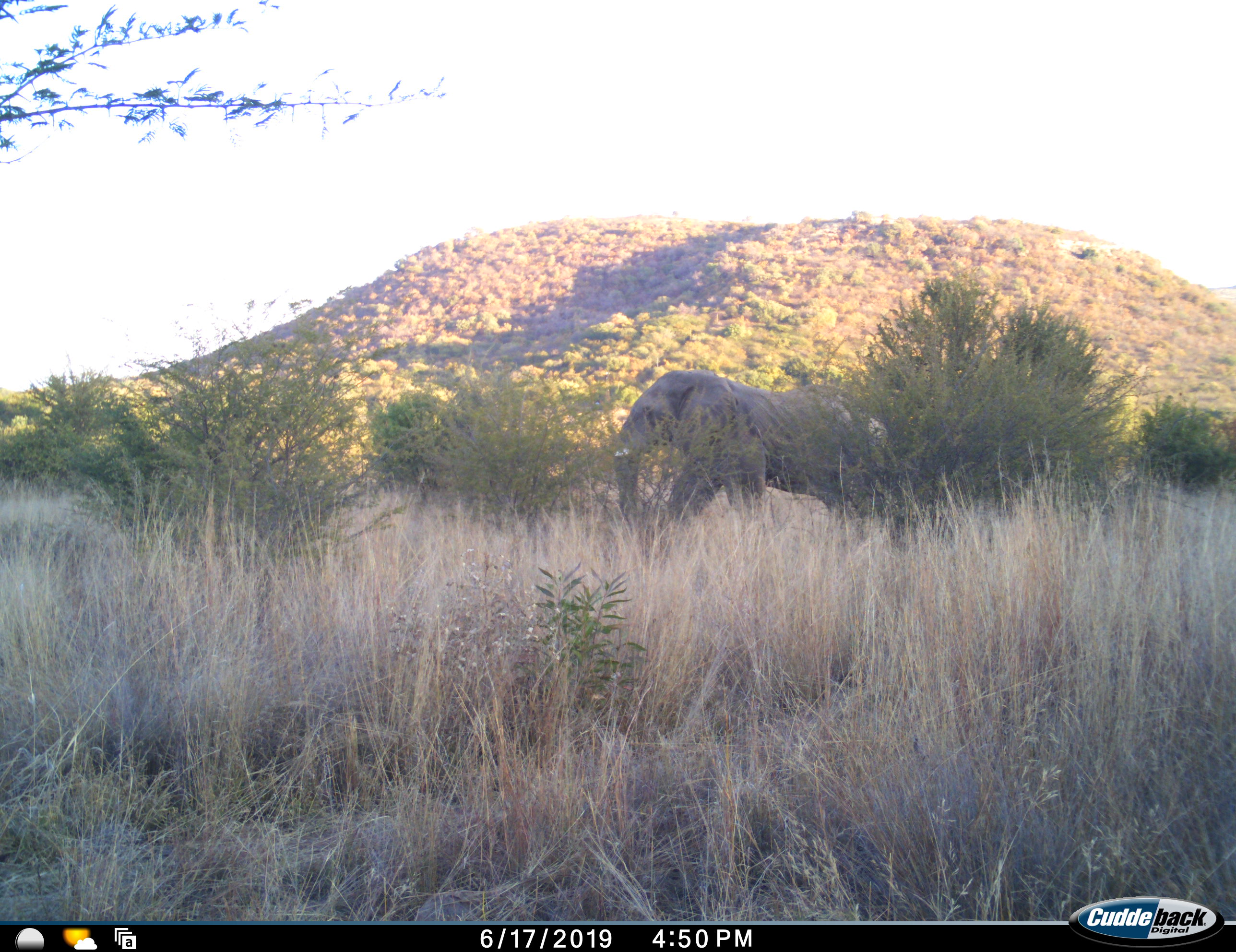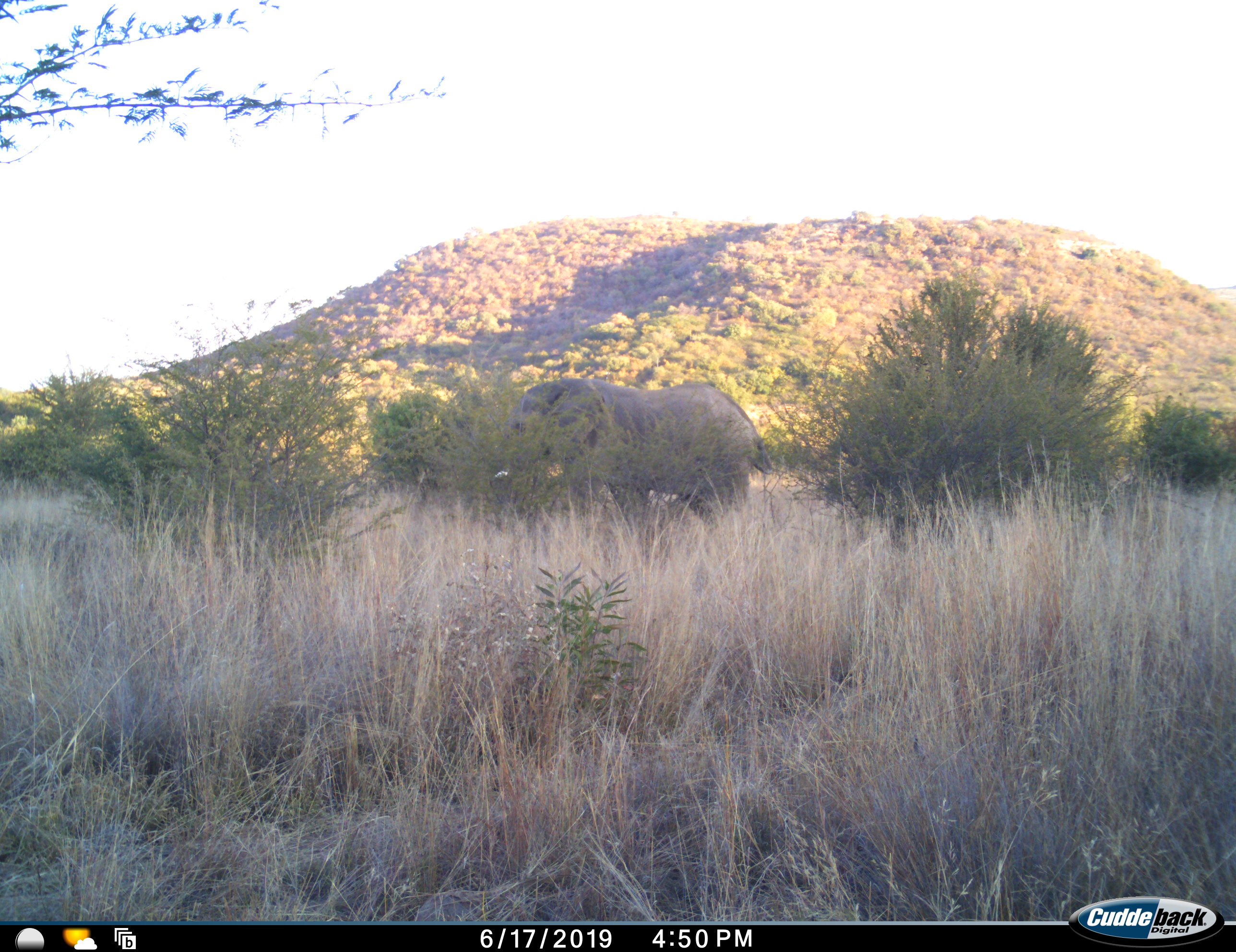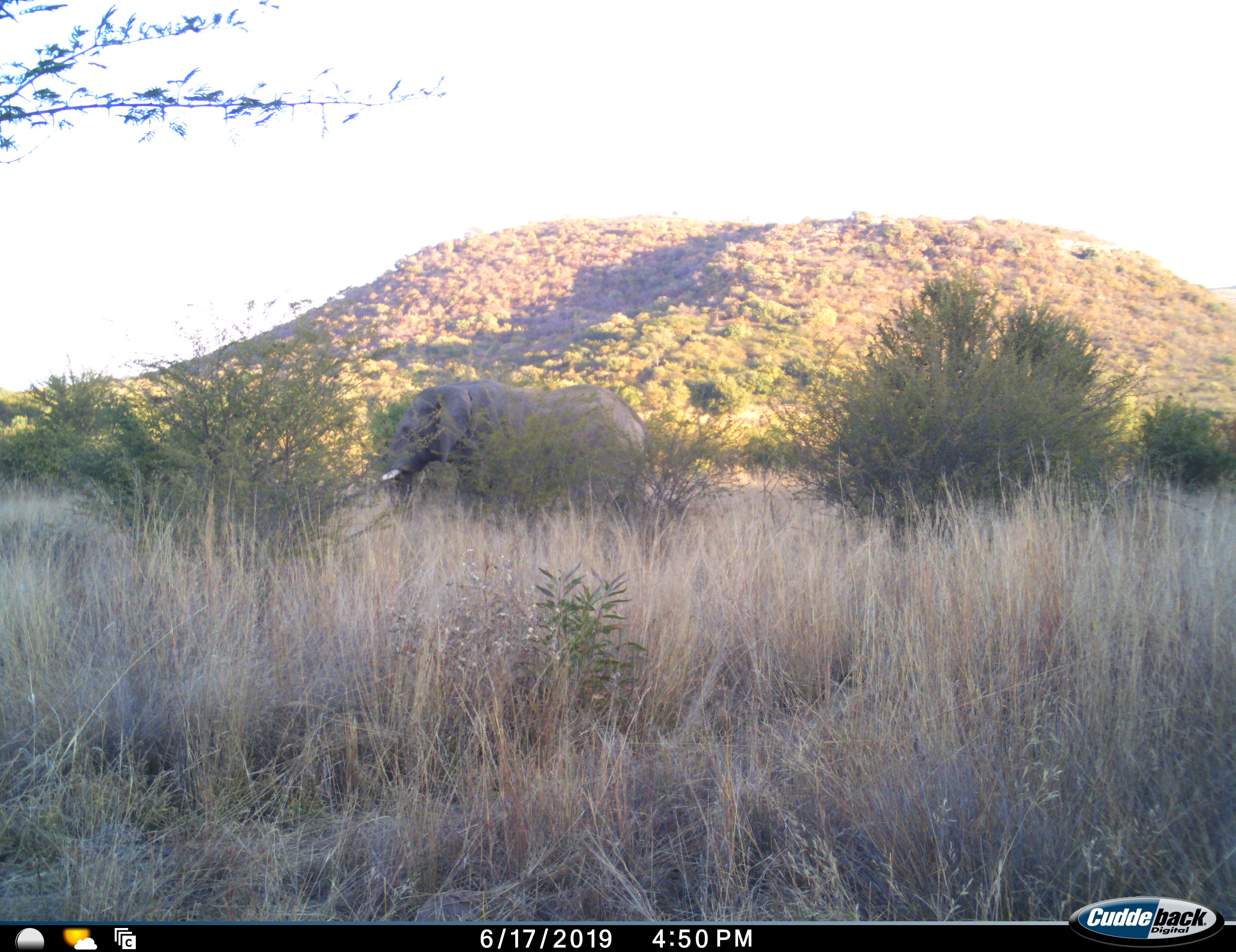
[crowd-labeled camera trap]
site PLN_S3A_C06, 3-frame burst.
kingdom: Animalia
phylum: Chordata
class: Mammalia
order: Proboscidea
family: Elephantidae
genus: Loxodonta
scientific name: Loxodonta africana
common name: african bush elephant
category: elephant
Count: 1.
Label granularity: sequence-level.